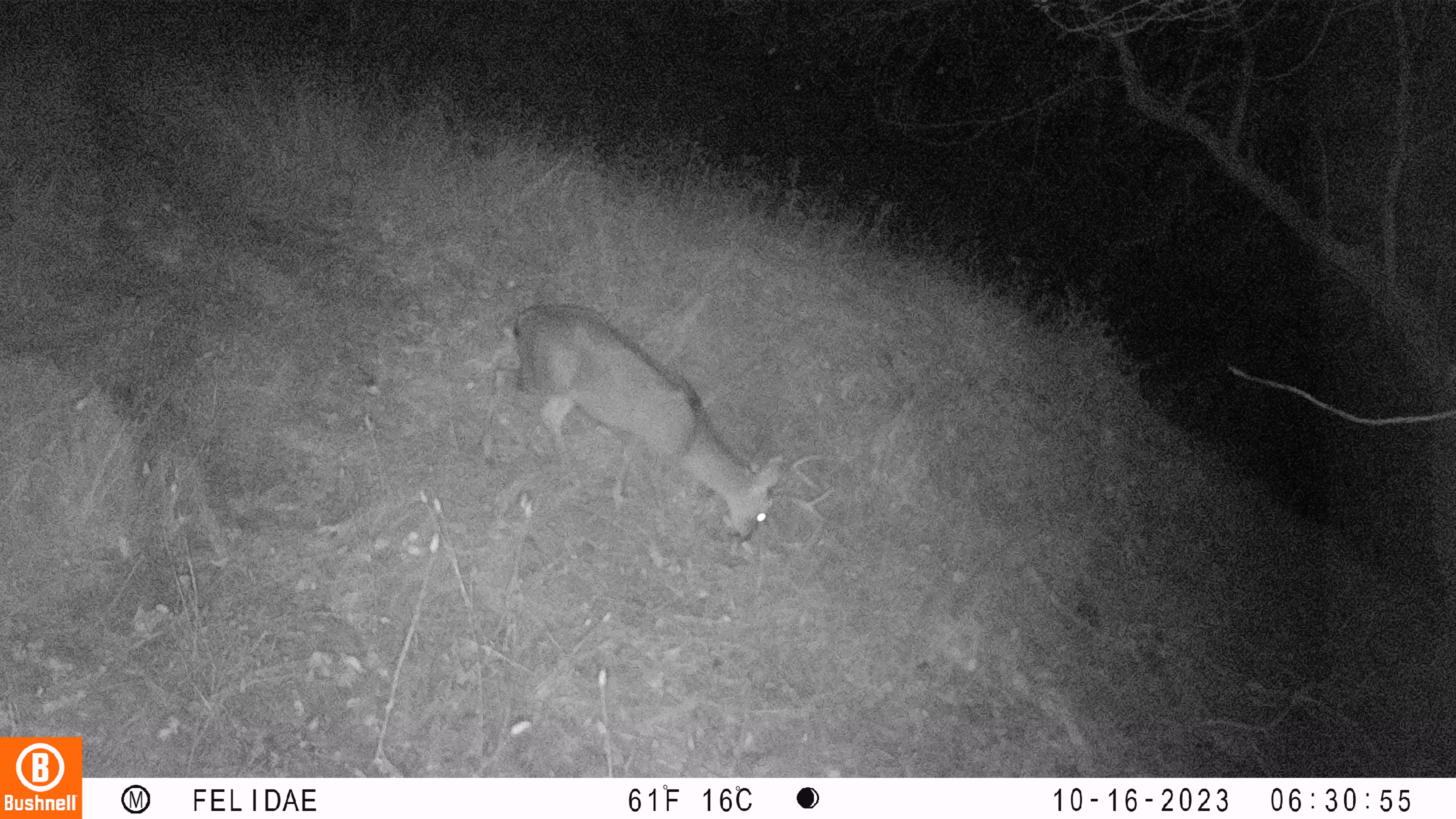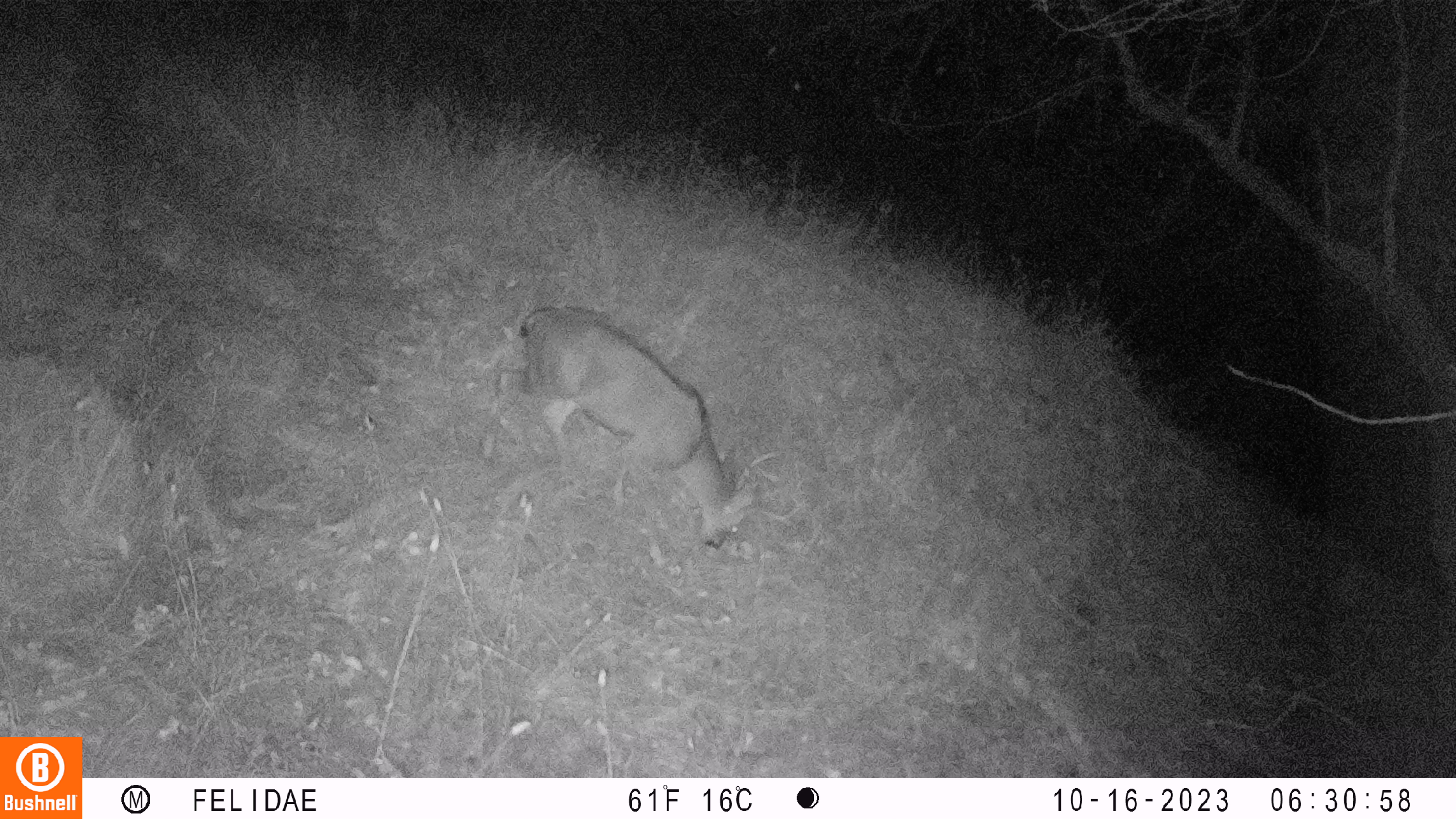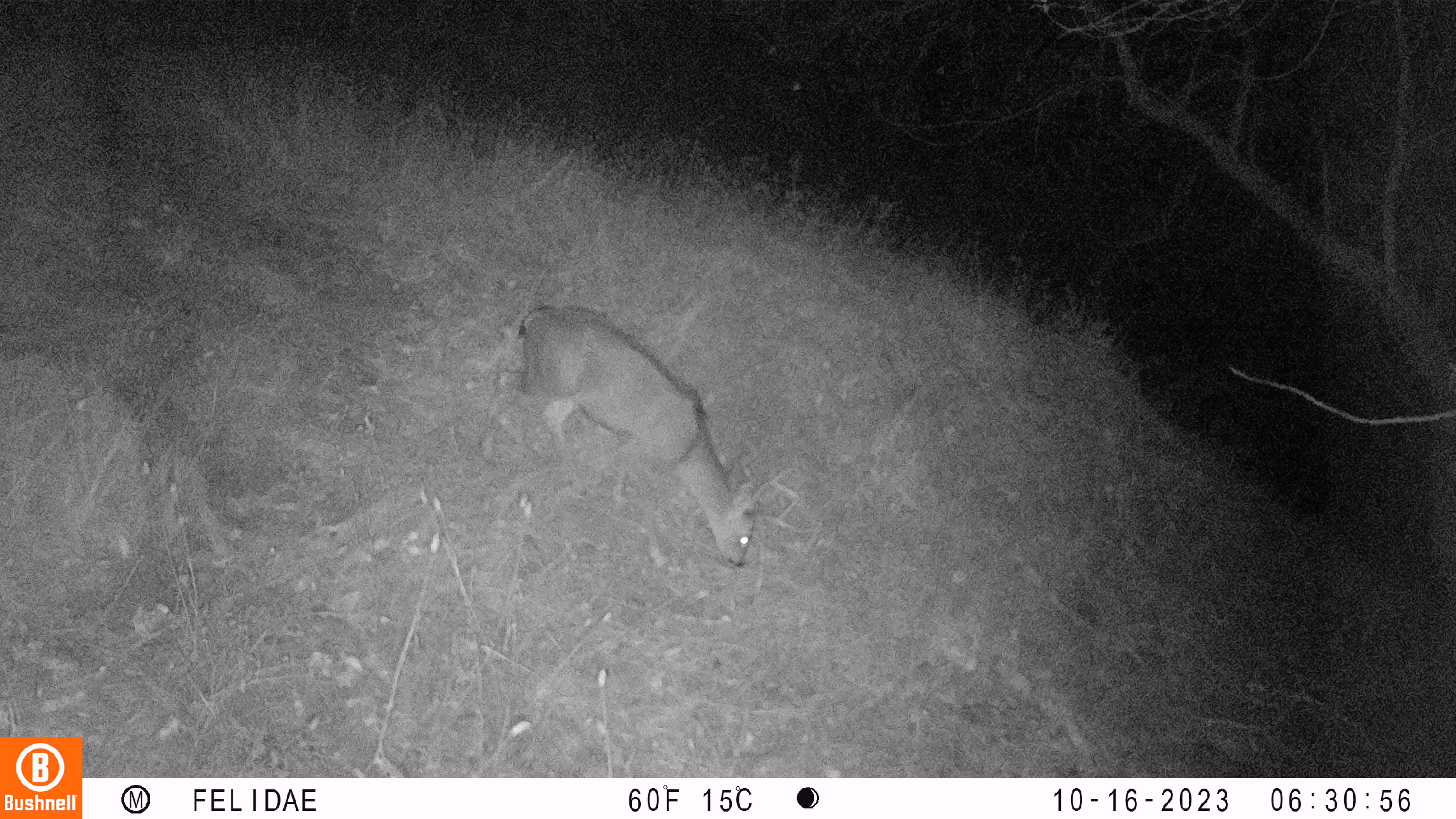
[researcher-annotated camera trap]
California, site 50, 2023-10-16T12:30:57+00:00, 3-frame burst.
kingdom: Animalia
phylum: Chordata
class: Mammalia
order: Artiodactyla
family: Cervidae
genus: Odocoileus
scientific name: Odocoileus hemionus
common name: mule deer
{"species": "mule deer (Odocoileus hemionus)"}